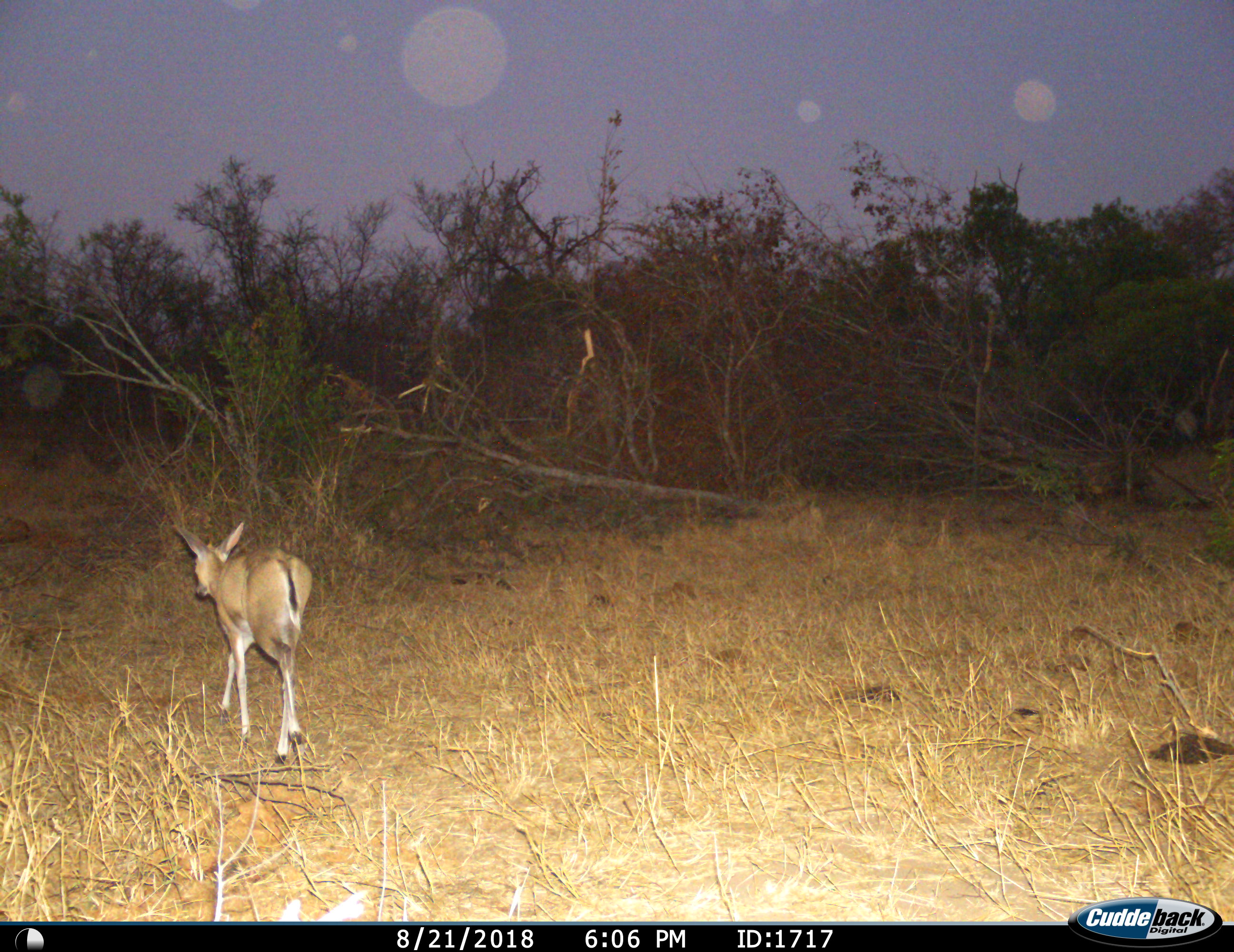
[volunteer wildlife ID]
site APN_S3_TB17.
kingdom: Animalia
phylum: Chordata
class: Mammalia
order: Artiodactyla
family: Bovidae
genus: Sylvicapra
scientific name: Sylvicapra grimmia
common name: common duiker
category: duikercommongrey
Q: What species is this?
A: Duikercommongrey (common duiker) (Sylvicapra grimmia).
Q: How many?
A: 1.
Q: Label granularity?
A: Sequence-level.